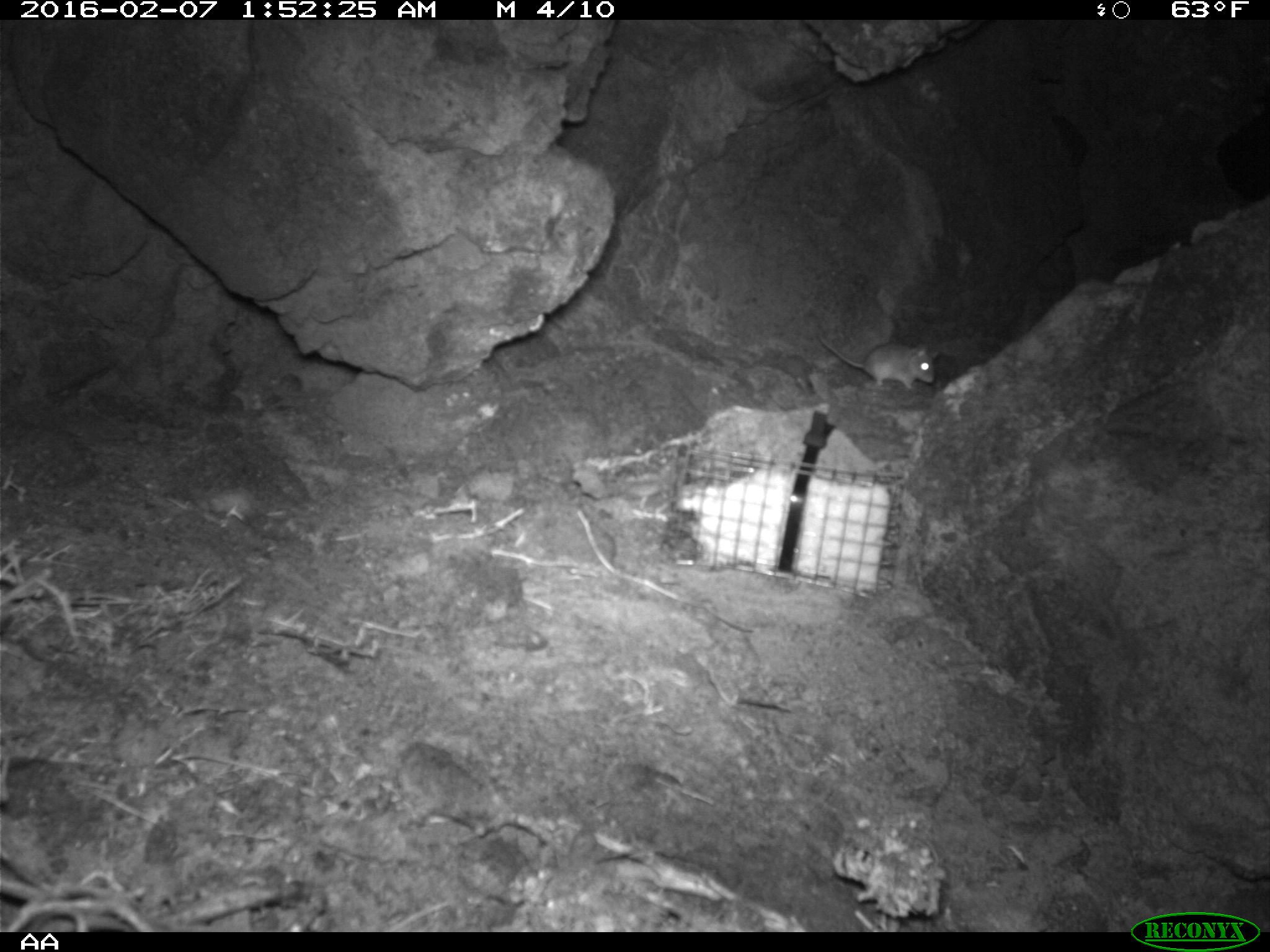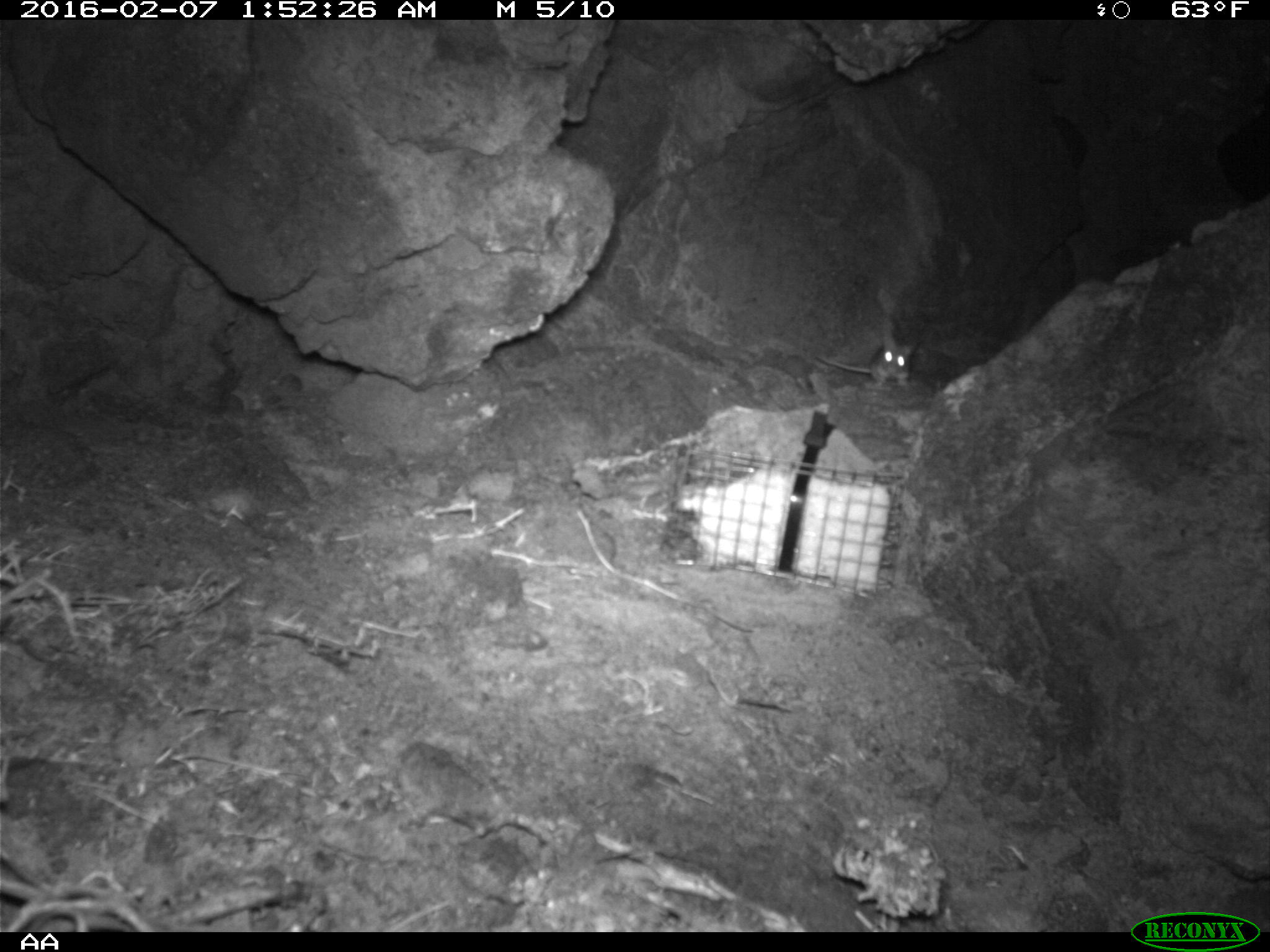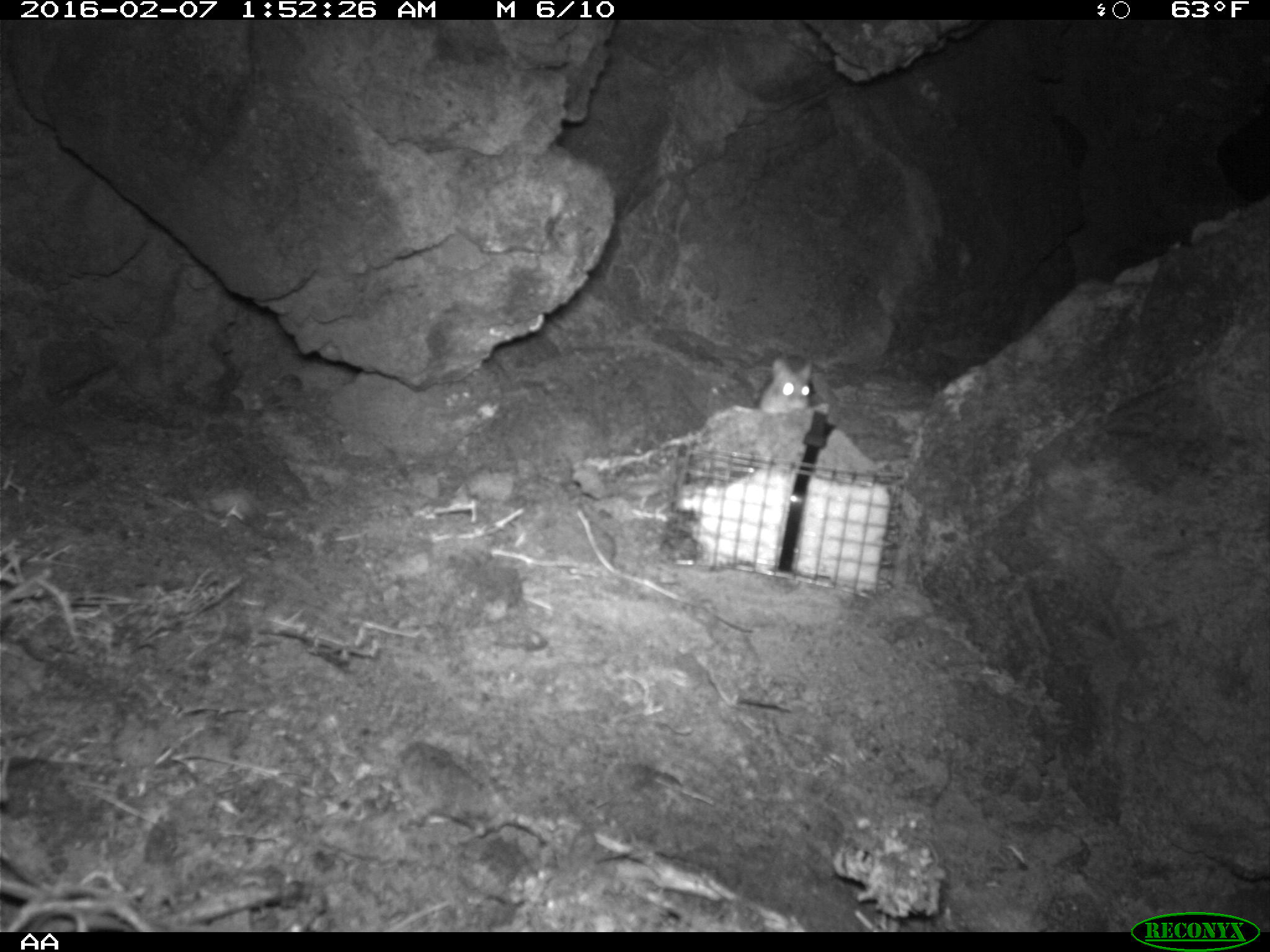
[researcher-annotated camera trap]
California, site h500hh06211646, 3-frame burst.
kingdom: Animalia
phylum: Chordata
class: Mammalia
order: Rodentia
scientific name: Rodentia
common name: rodent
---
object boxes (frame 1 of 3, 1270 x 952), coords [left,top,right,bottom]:
rodent: [817,332,933,390]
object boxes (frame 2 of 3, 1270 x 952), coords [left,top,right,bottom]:
rodent: [812,327,918,387]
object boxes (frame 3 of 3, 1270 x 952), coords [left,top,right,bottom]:
rodent: [757,358,815,411]